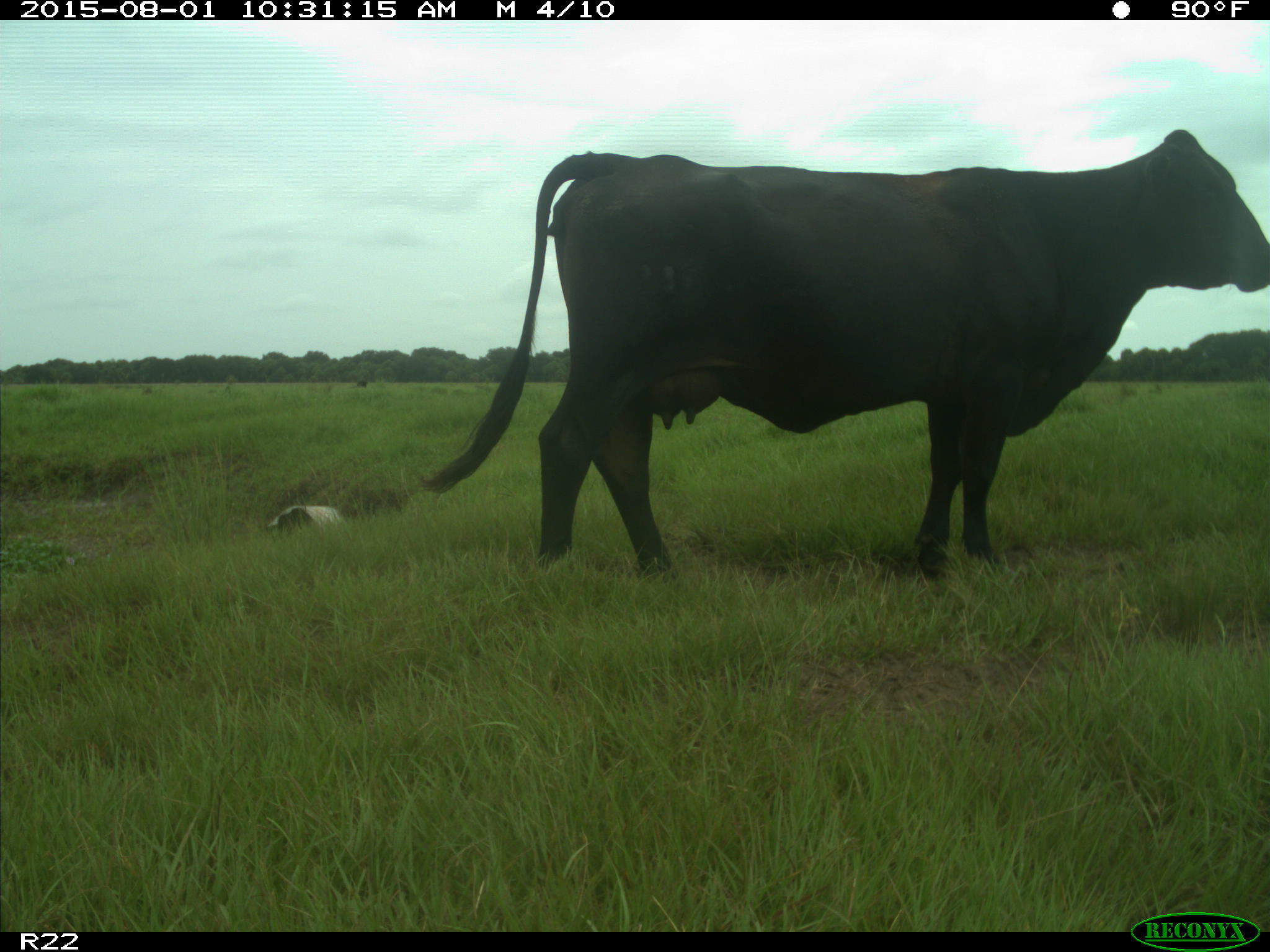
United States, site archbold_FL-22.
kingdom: Animalia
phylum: Chordata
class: Mammalia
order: Artiodactyla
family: Bovidae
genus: Bos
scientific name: Bos taurus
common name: domestic cow